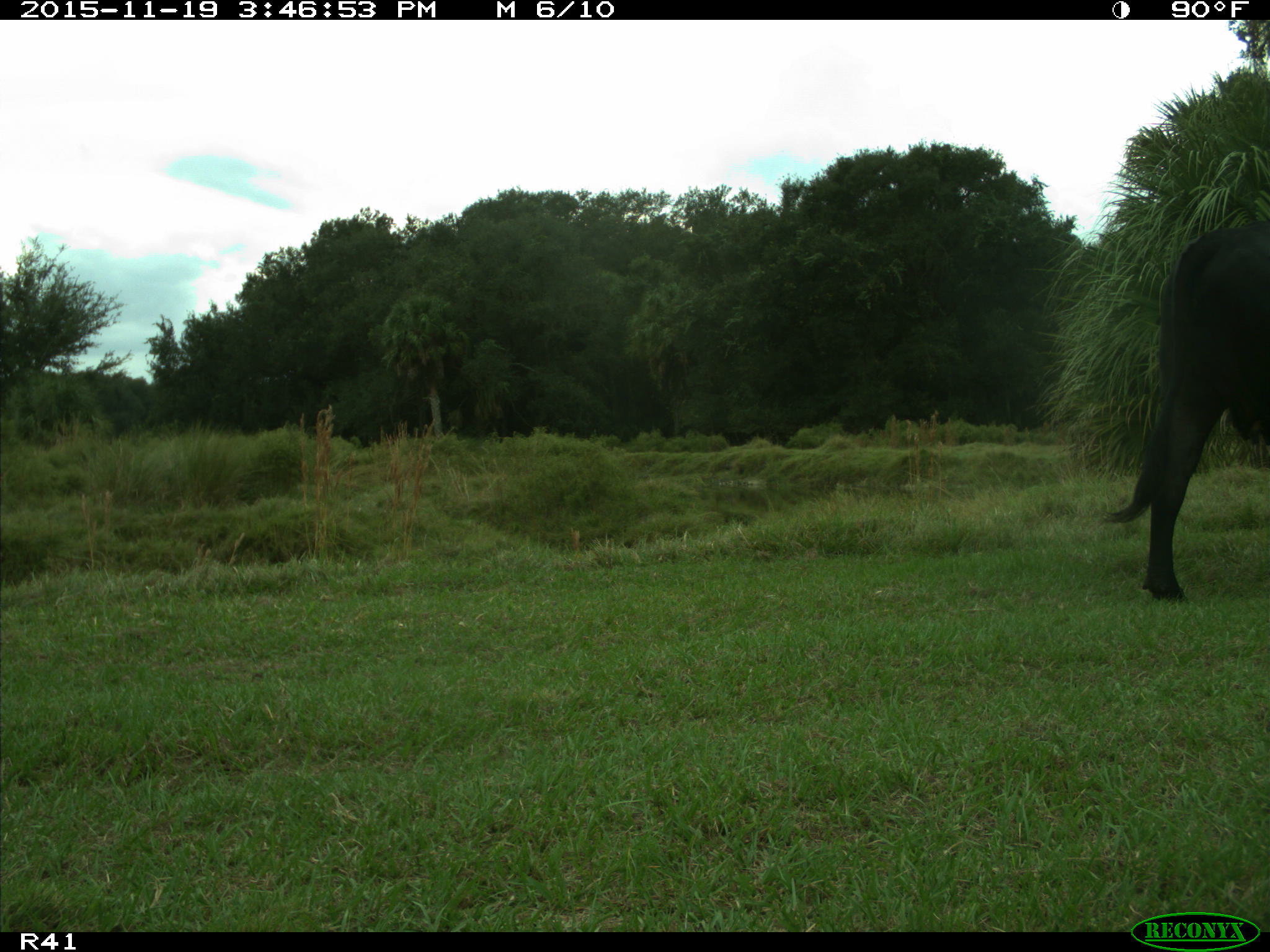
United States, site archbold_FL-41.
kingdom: Animalia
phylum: Chordata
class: Mammalia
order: Artiodactyla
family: Bovidae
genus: Bos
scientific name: Bos taurus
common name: domestic cow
Bos taurus (domestic cow).